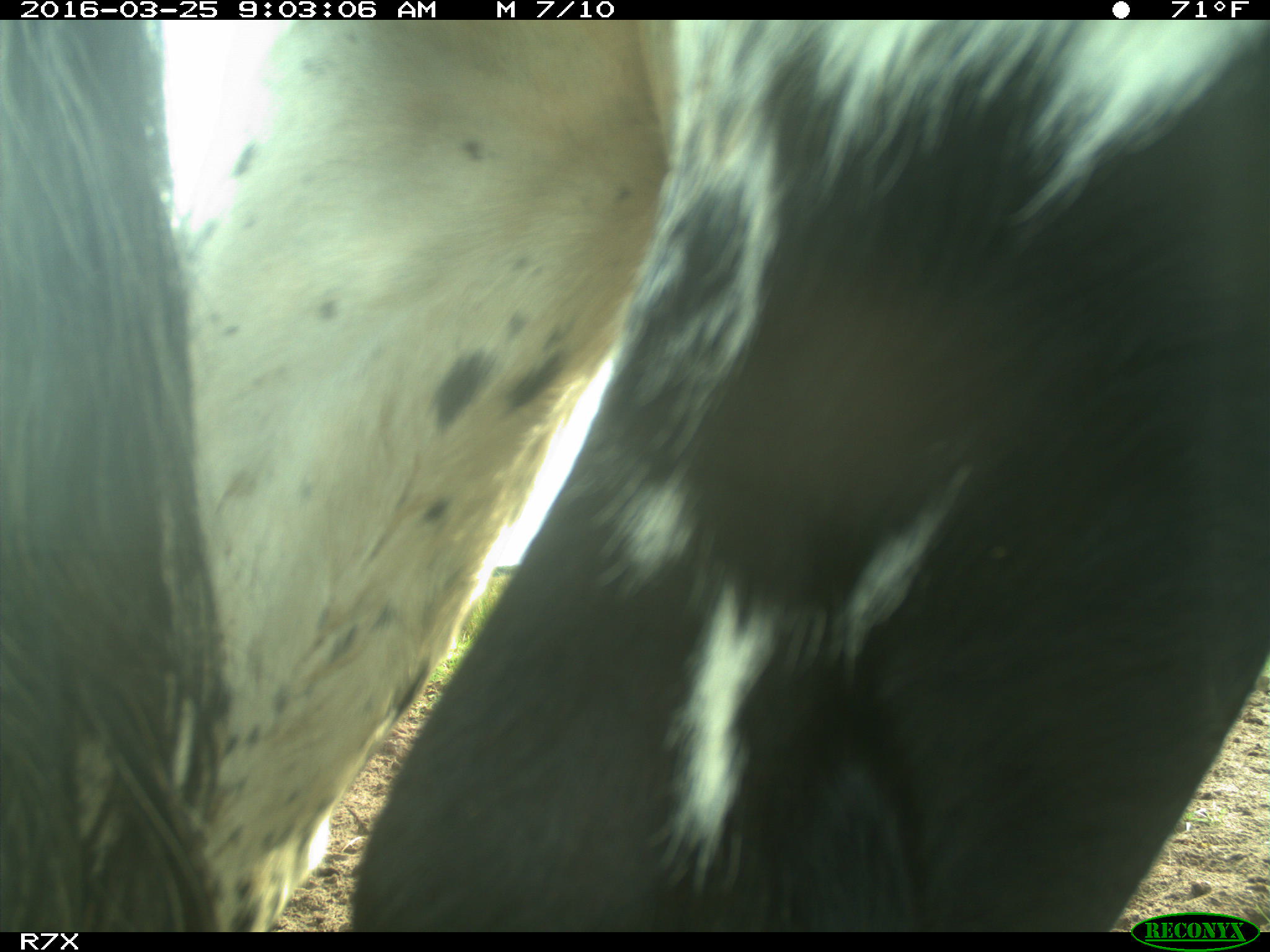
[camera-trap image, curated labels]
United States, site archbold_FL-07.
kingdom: Animalia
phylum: Chordata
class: Mammalia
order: Artiodactyla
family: Bovidae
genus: Bos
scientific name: Bos taurus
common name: domestic cow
Bos taurus (domestic cow).